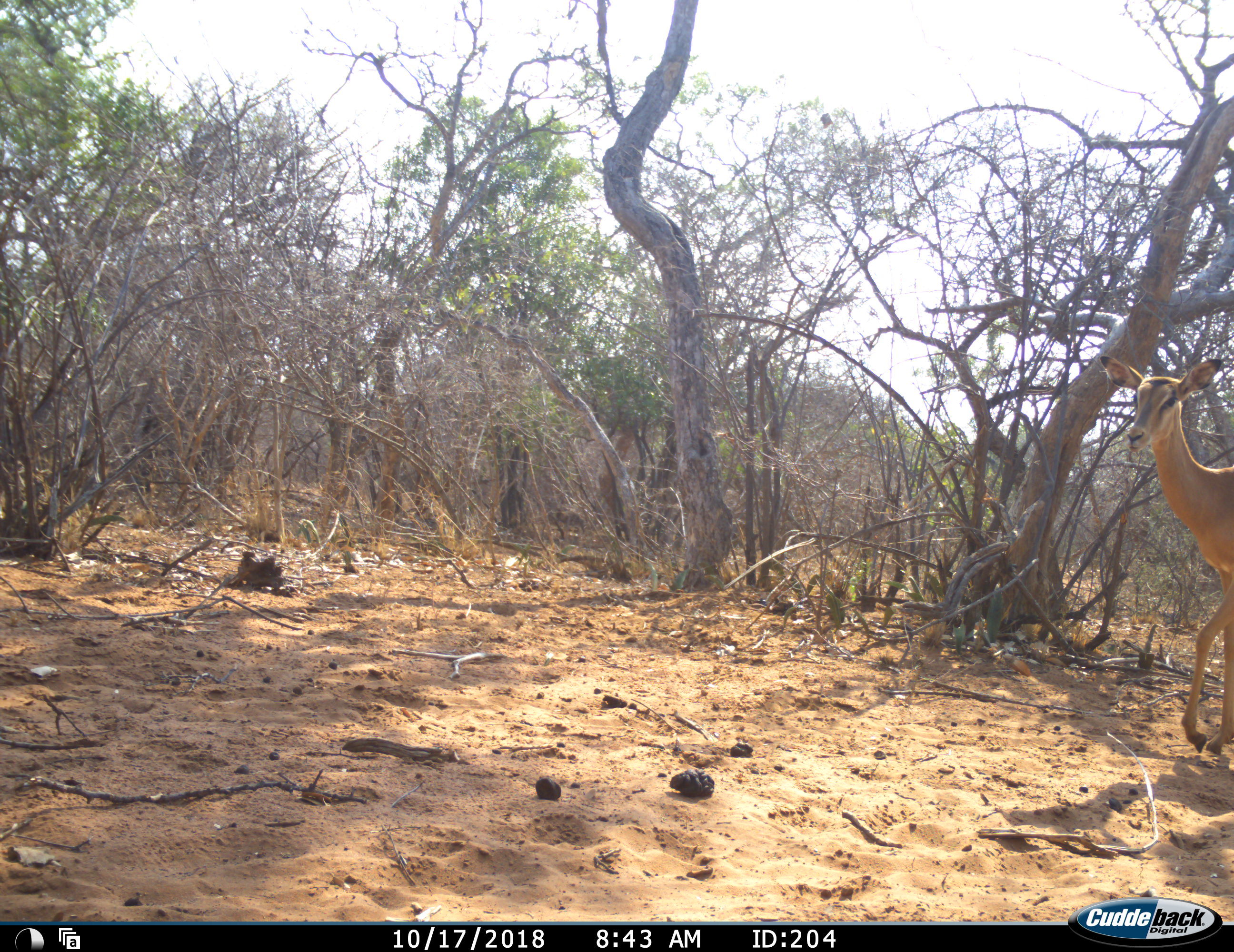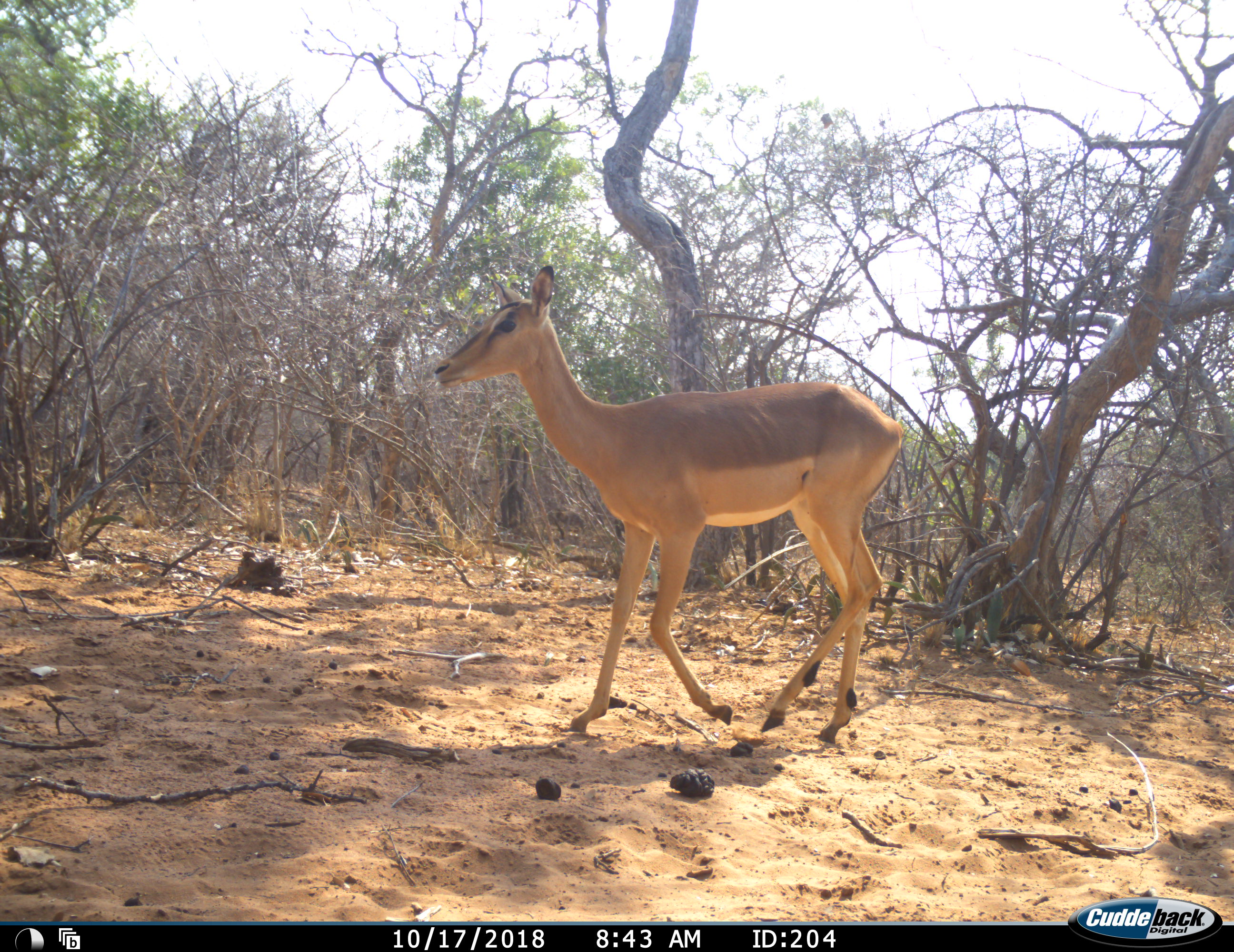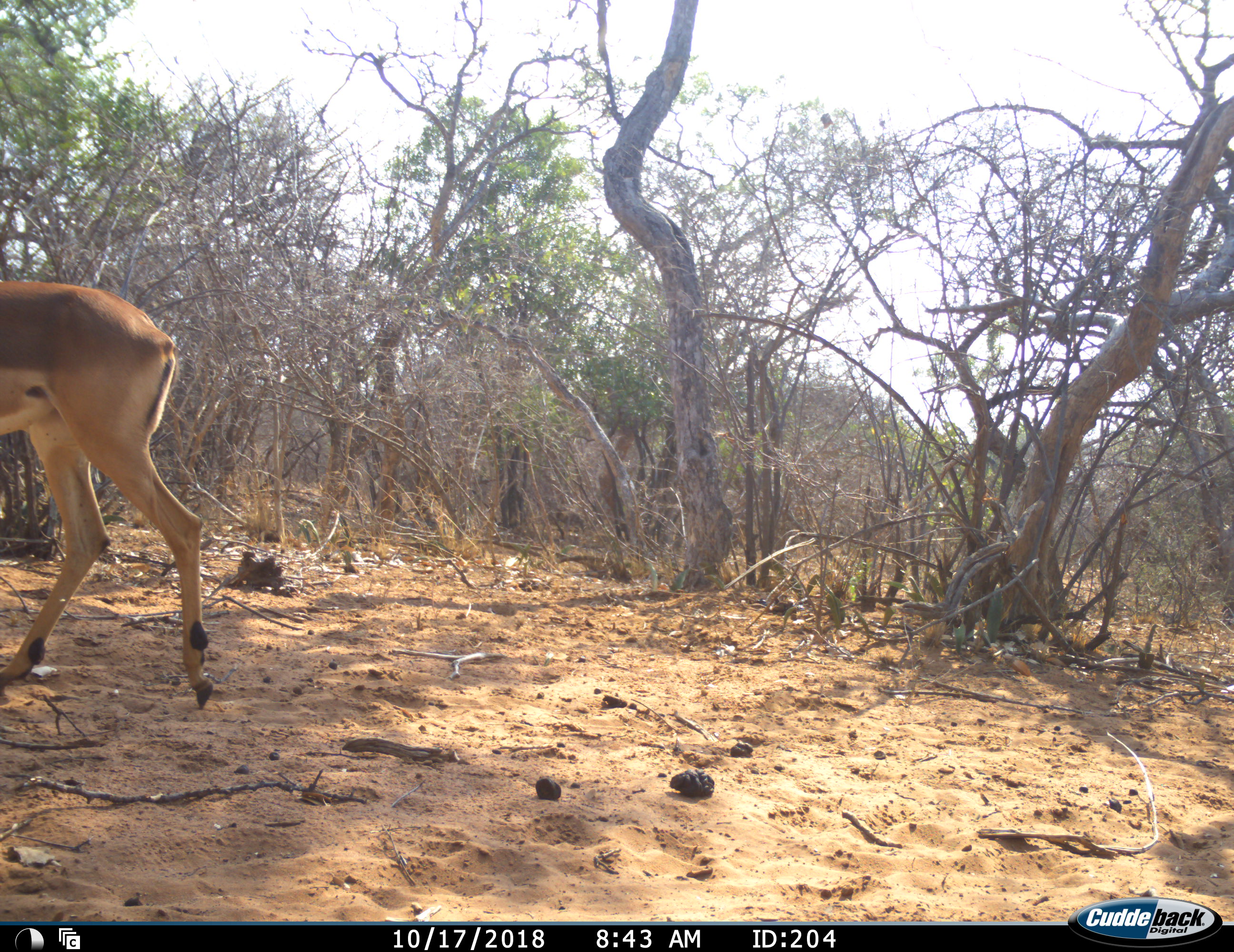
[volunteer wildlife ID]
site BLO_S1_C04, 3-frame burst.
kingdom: Animalia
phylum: Chordata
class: Mammalia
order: Artiodactyla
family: Bovidae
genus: Aepyceros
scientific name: Aepyceros melampus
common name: impala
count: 1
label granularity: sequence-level